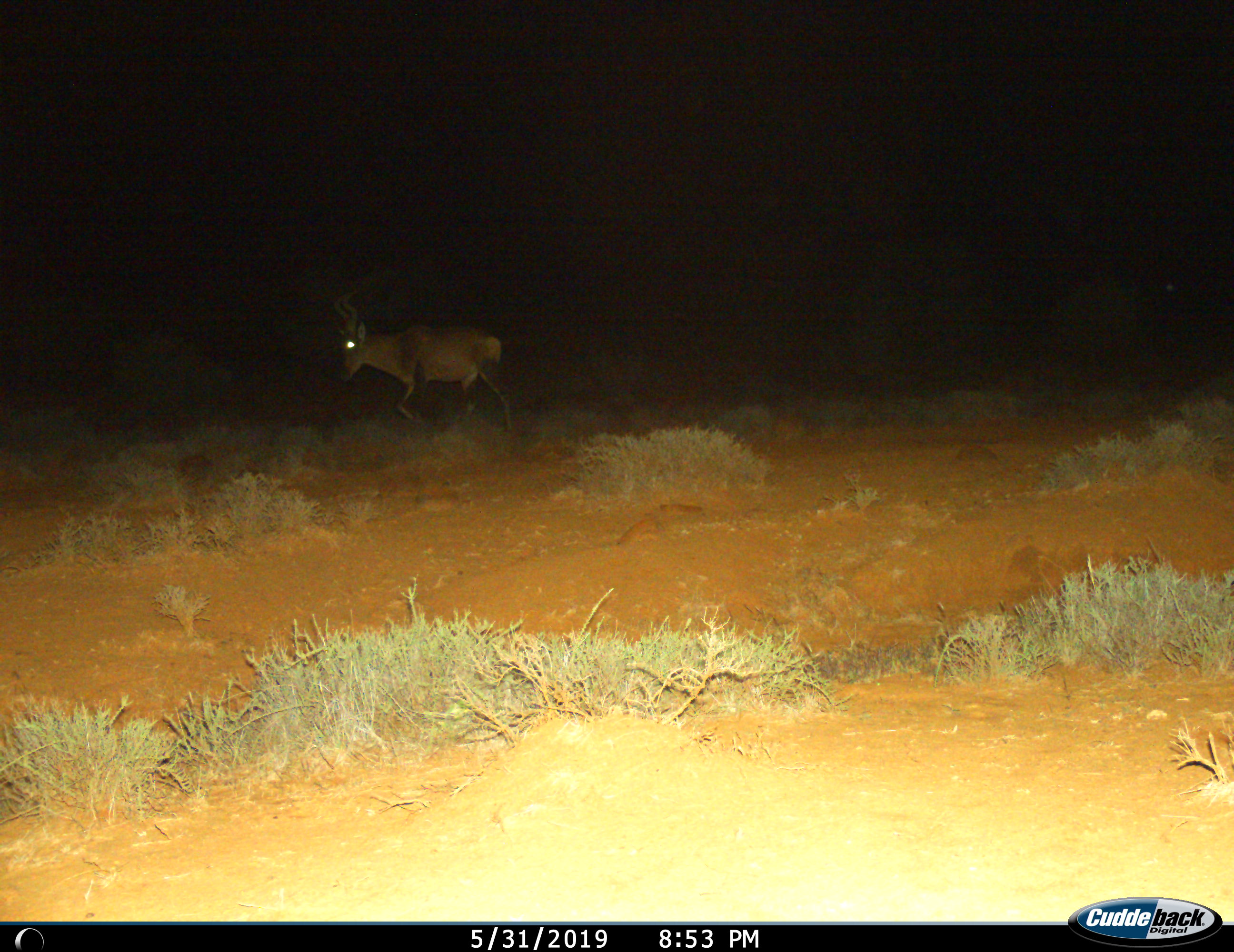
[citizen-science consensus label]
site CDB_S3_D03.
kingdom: Animalia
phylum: Chordata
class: Mammalia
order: Artiodactyla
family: Bovidae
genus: Alcelaphus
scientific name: Alcelaphus buselaphus caama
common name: red hartebeest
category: hartebeestred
Hartebeestred (red hartebeest) (Alcelaphus buselaphus caama), count 1. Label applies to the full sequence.